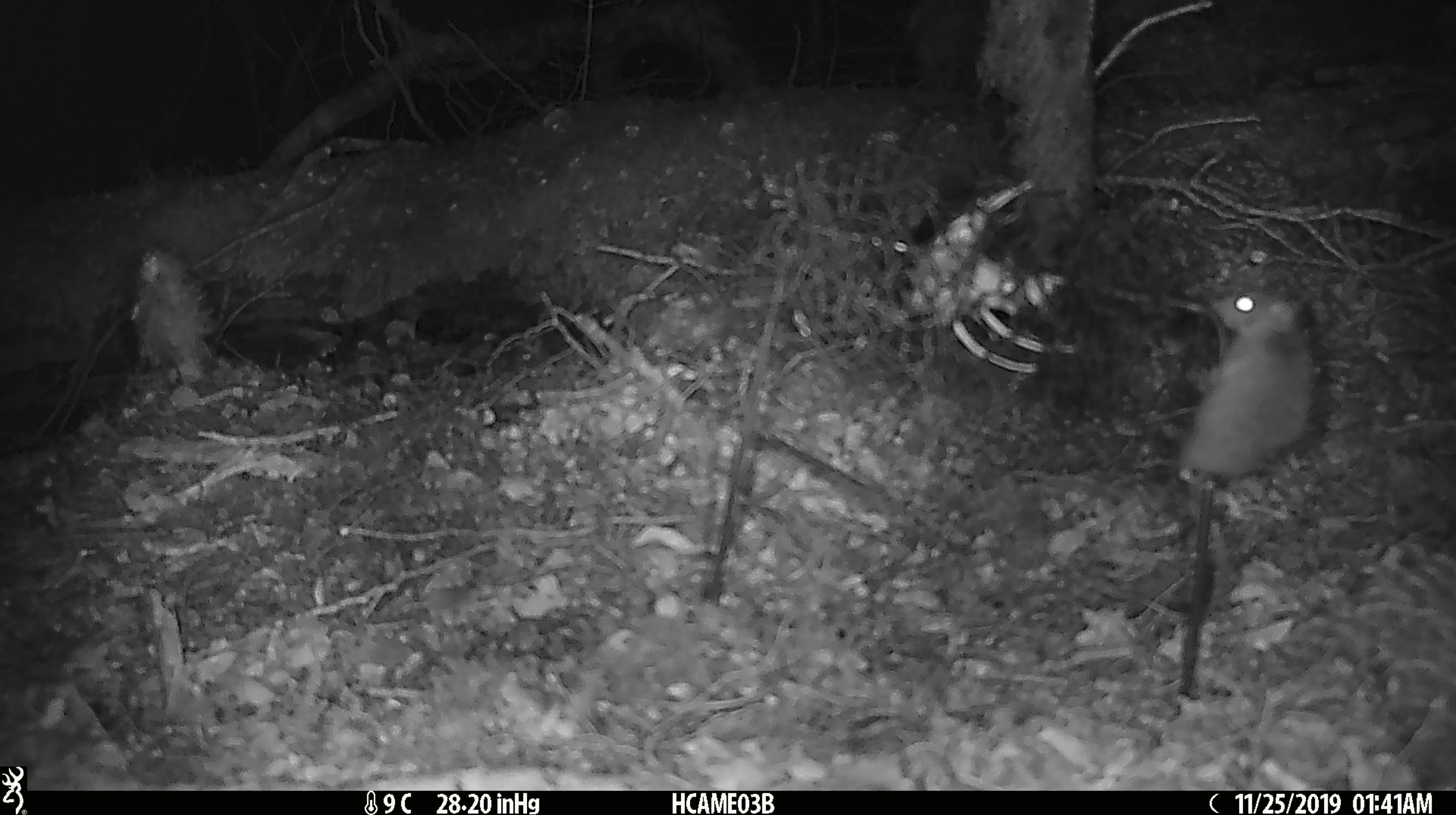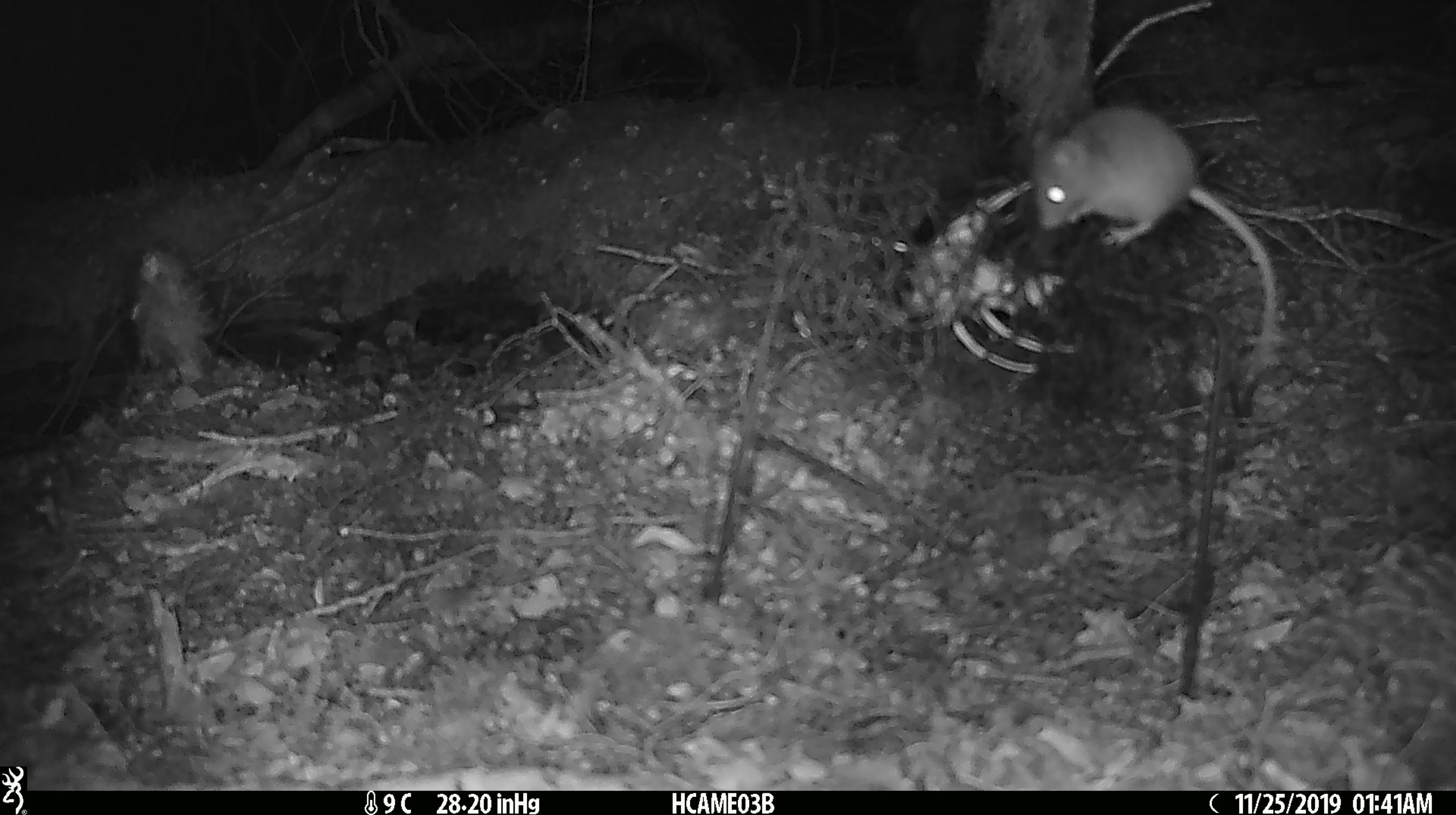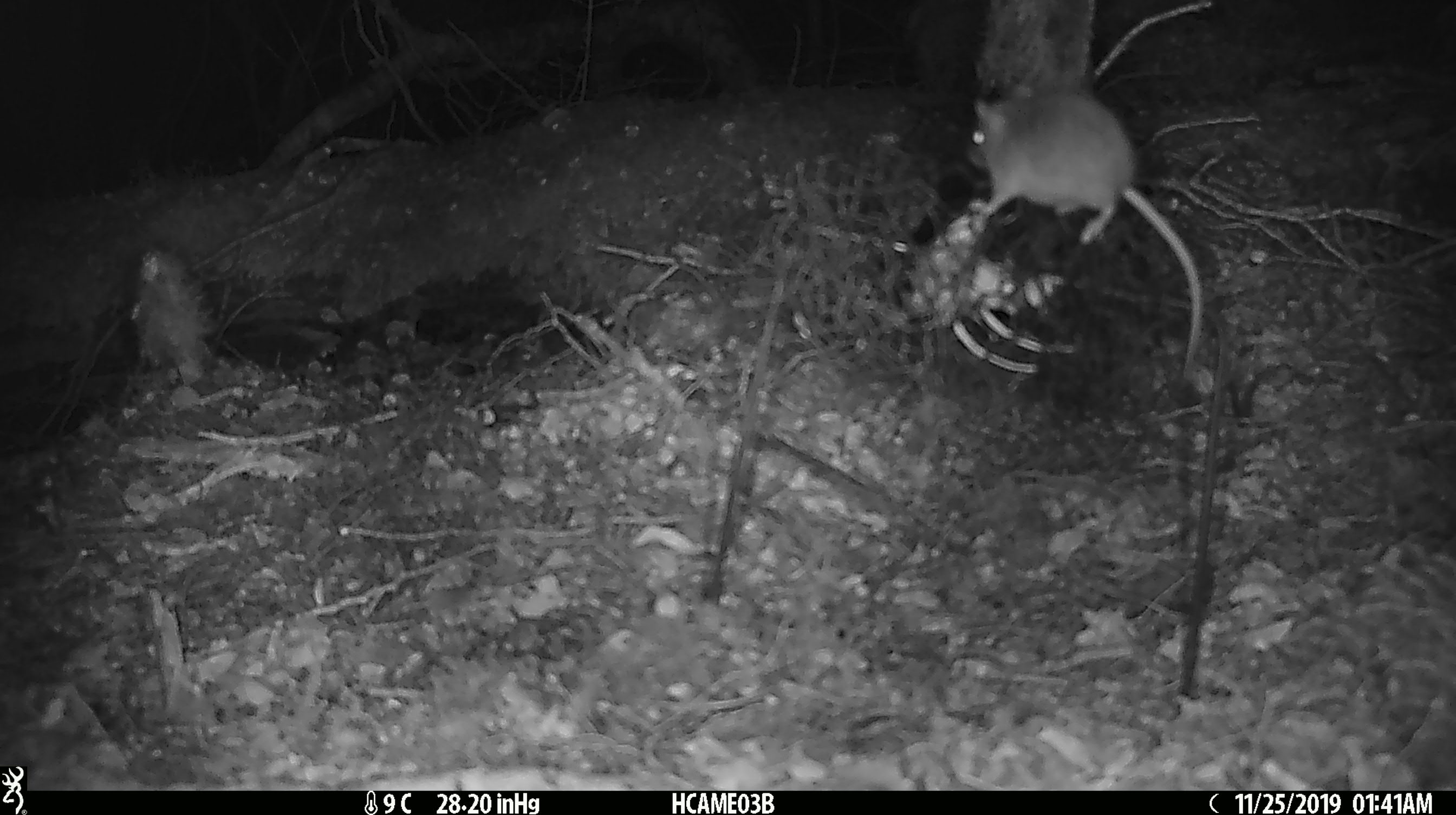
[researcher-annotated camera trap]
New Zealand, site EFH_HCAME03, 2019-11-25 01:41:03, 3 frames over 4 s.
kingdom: Animalia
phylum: Chordata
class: Mammalia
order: Rodentia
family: Muridae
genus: Mus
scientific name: Mus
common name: mouse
Mouse (Mus).